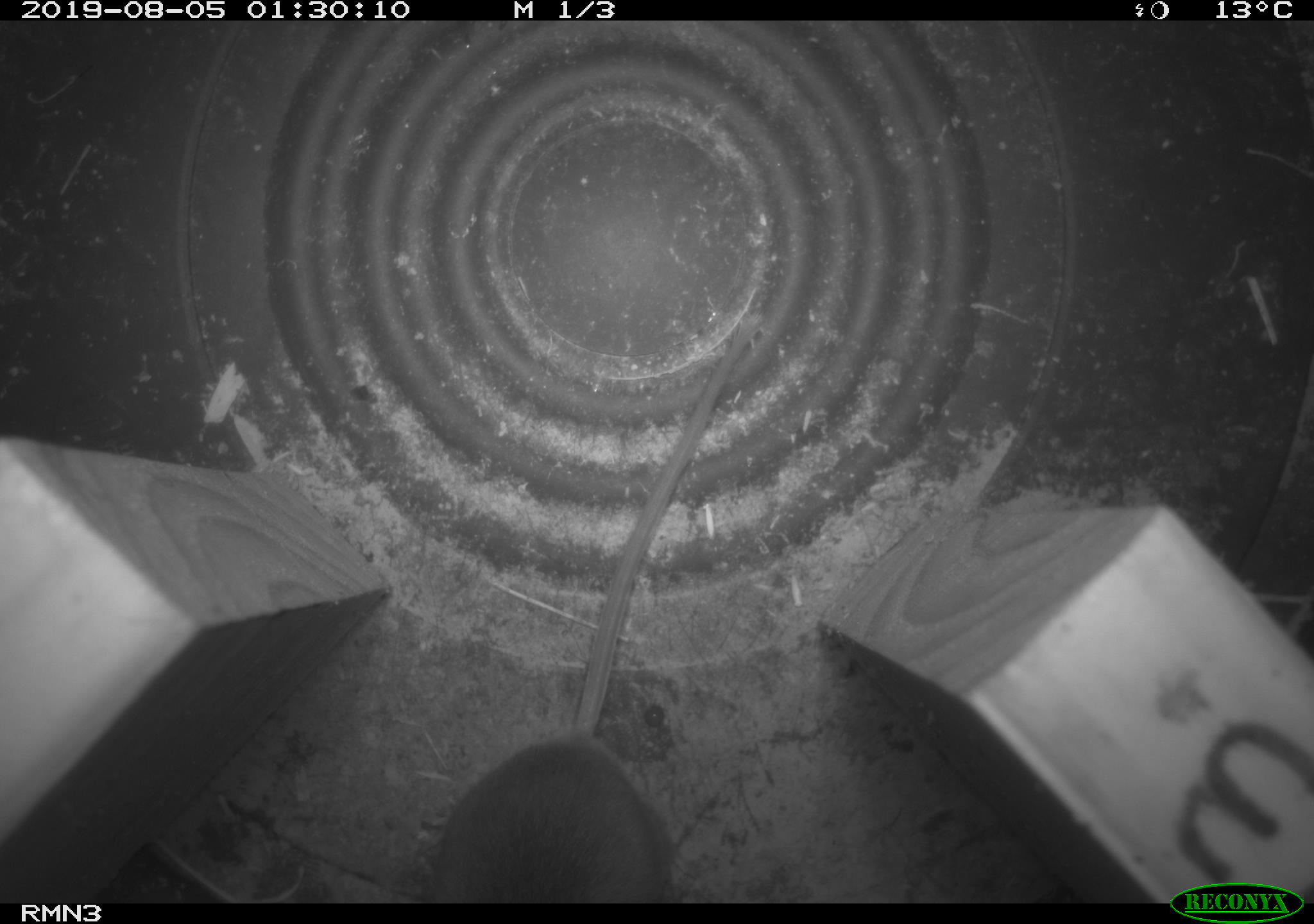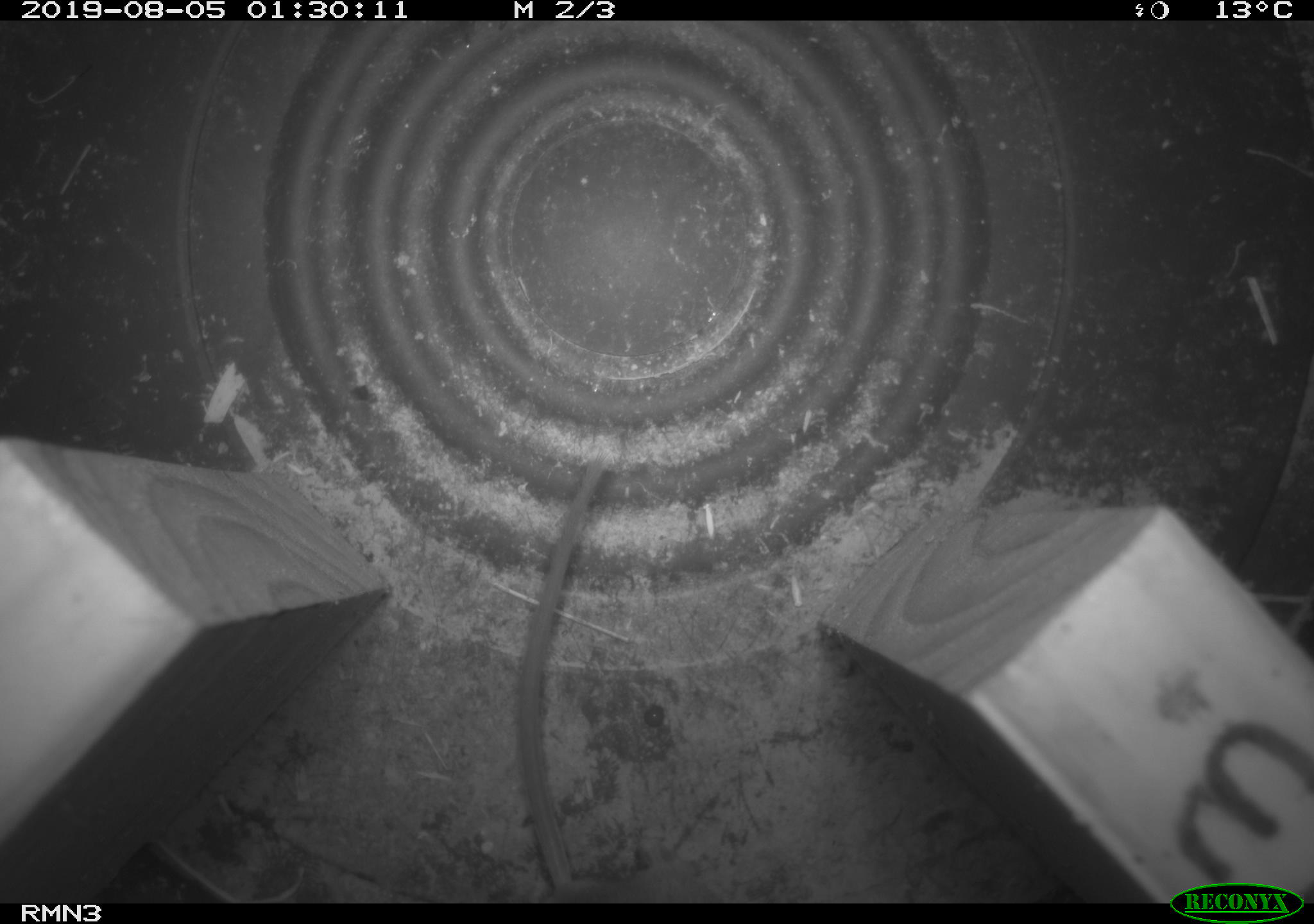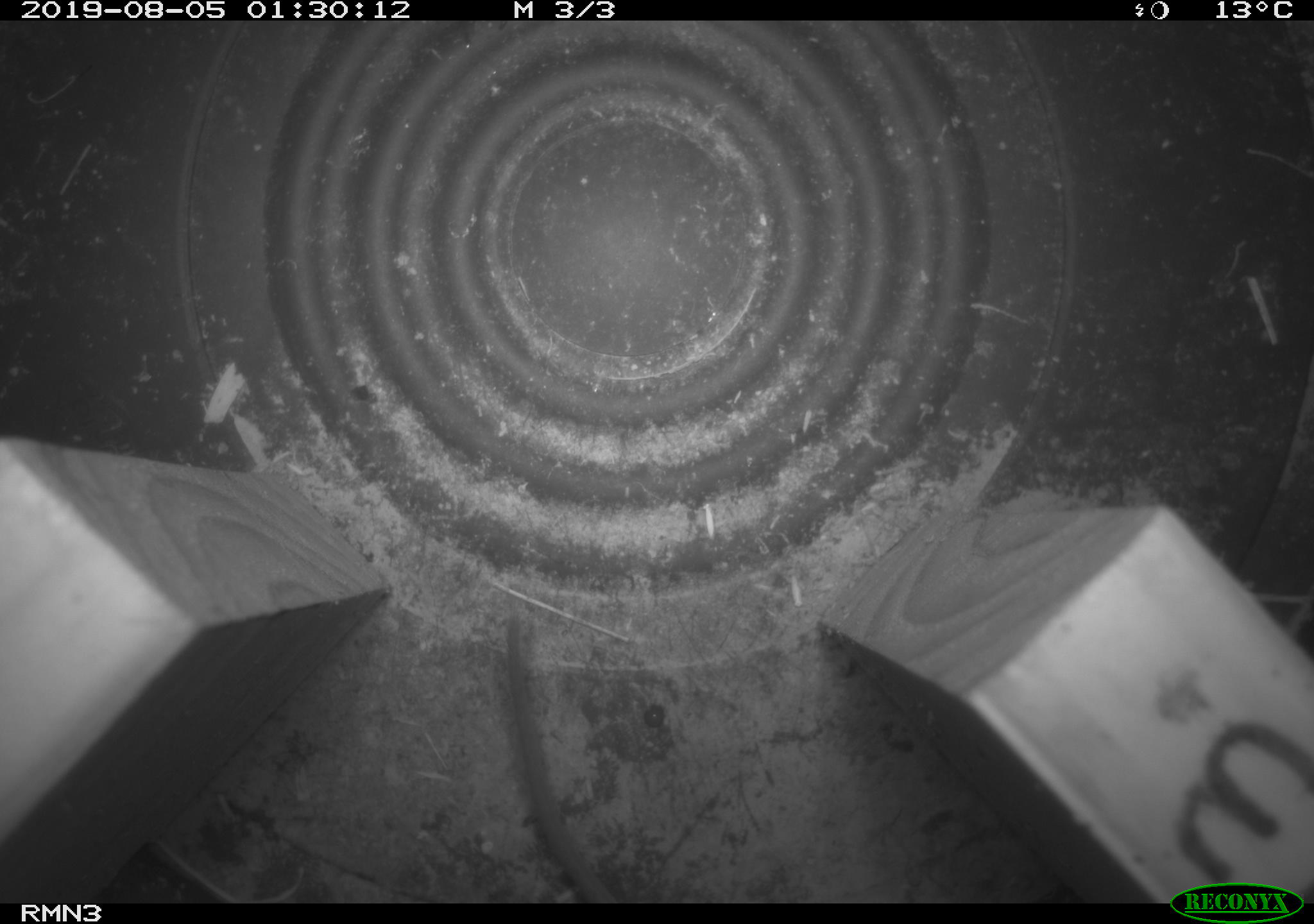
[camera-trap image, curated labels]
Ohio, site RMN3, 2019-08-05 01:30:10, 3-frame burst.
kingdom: Animalia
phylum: Chordata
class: Mammalia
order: Rodentia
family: Cricetidae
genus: Peromyscus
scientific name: Peromyscus leucopus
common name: white-footed mouse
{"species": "white-footed mouse (Peromyscus leucopus)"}